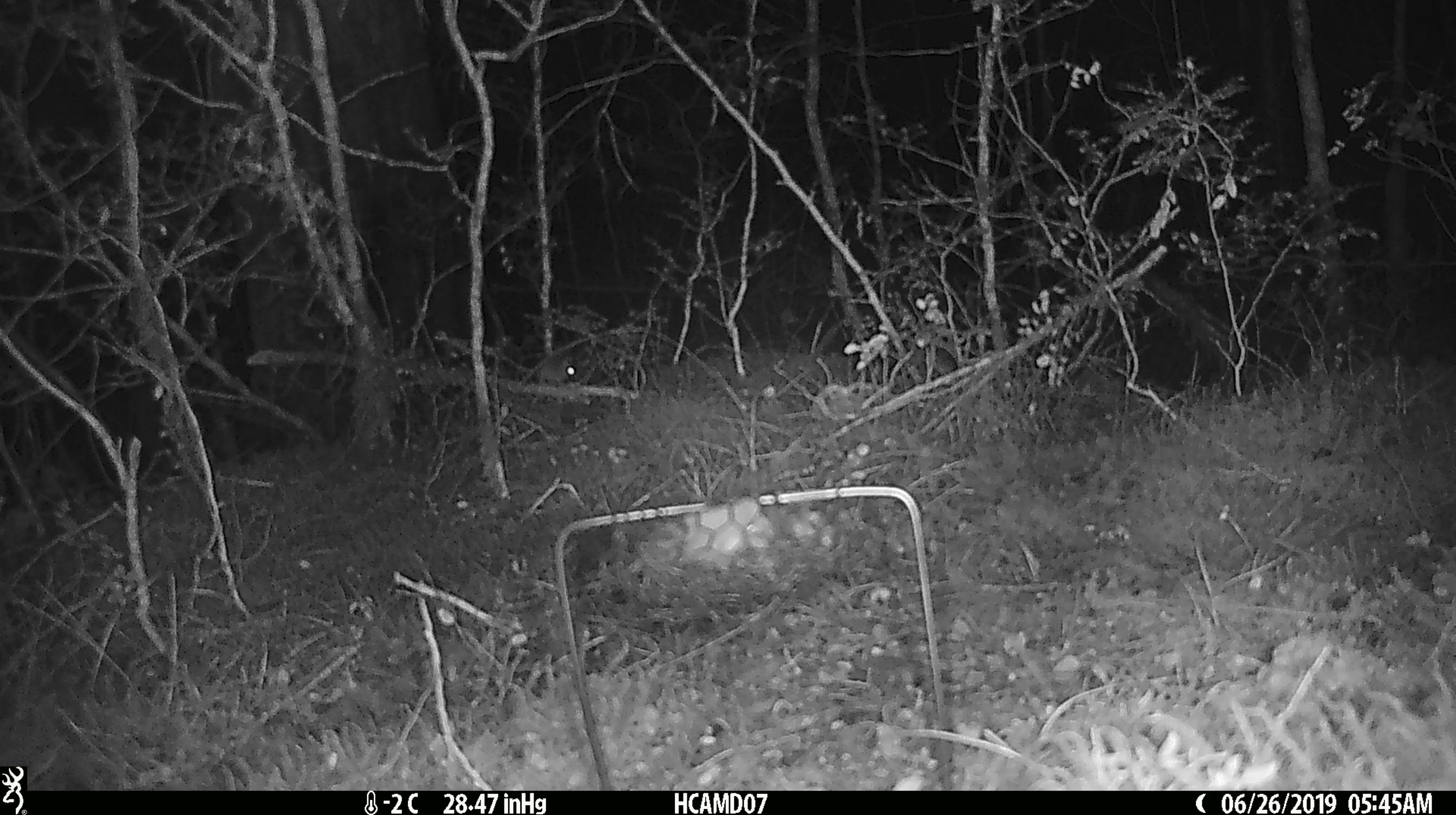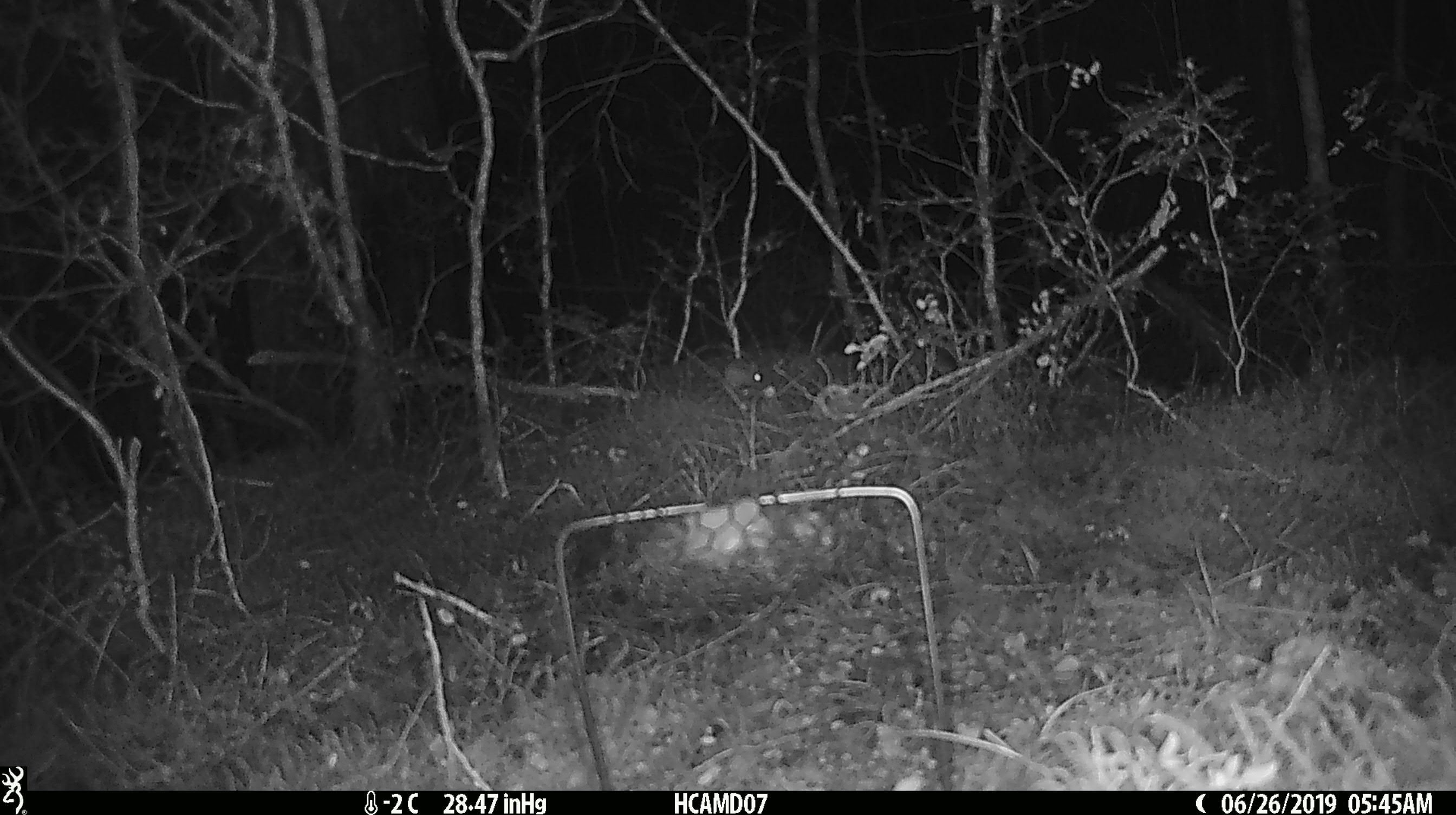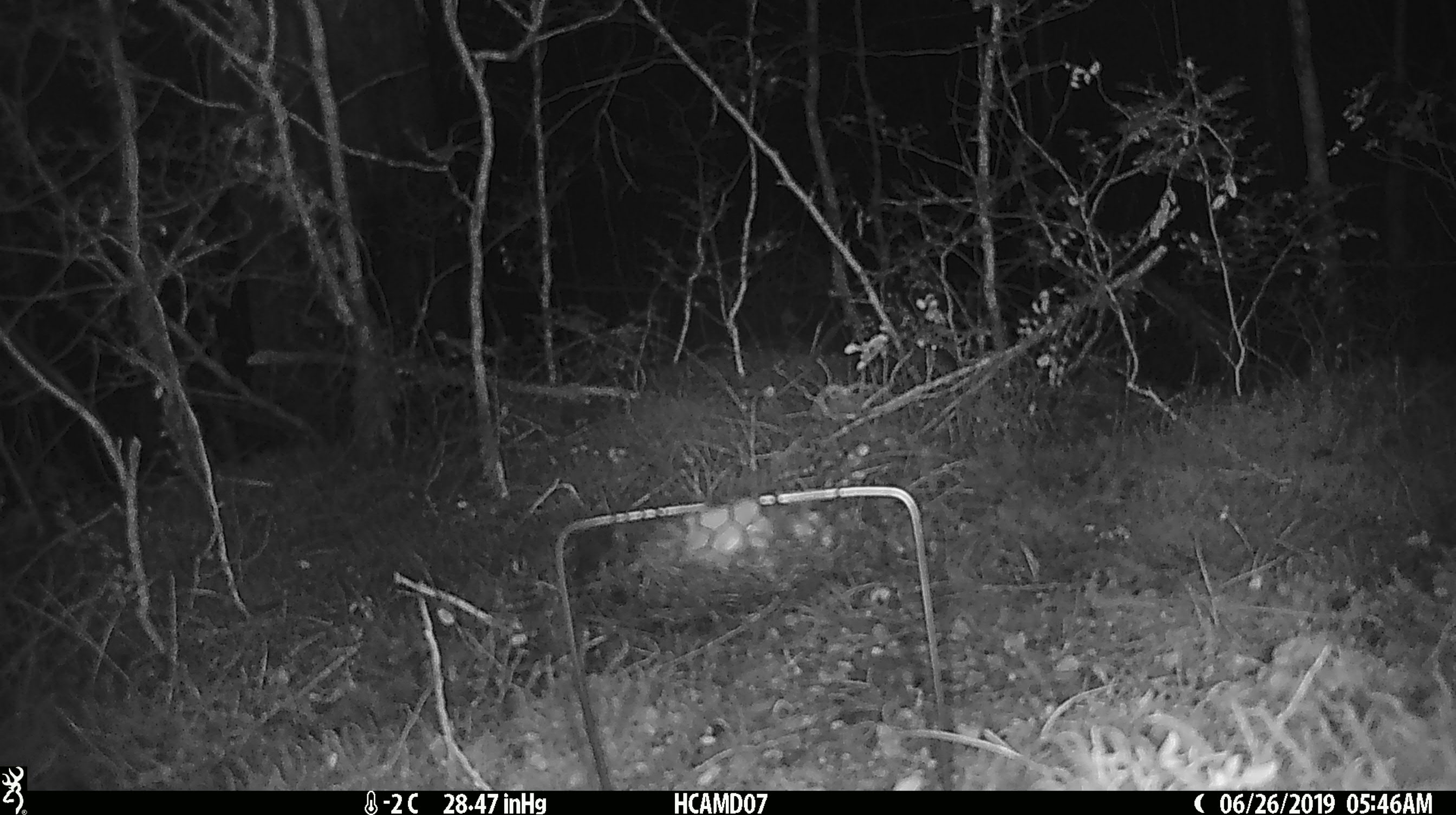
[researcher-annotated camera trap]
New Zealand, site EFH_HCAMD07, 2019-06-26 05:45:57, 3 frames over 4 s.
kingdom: Animalia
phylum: Chordata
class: Mammalia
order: Rodentia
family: Muridae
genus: Mus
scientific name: Mus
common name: mouse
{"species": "mouse (Mus)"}